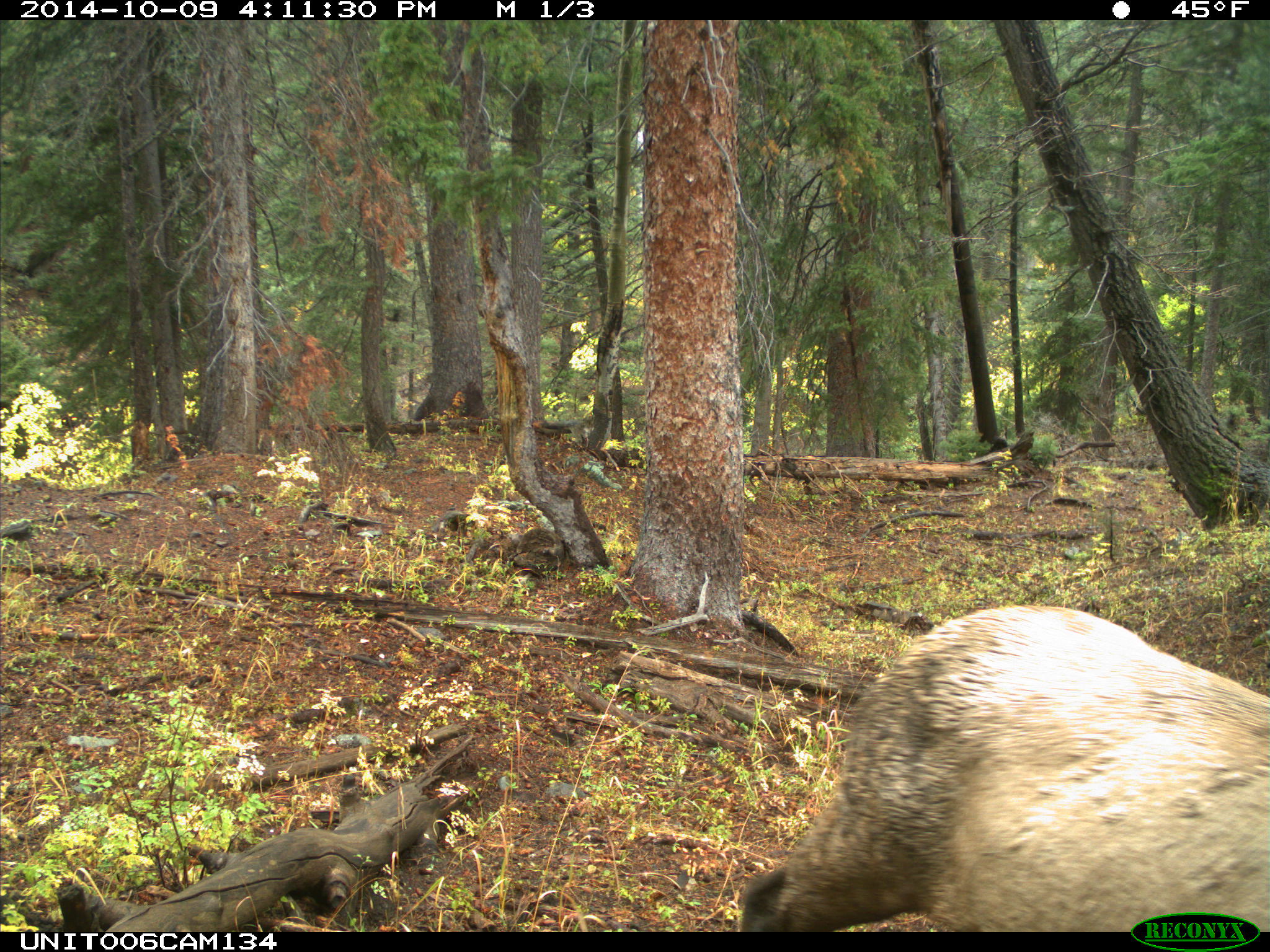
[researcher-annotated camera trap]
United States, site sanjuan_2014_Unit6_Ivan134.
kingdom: Animalia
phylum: Chordata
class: Mammalia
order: Artiodactyla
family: Cervidae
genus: Cervus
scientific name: Cervus elaphus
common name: red deer